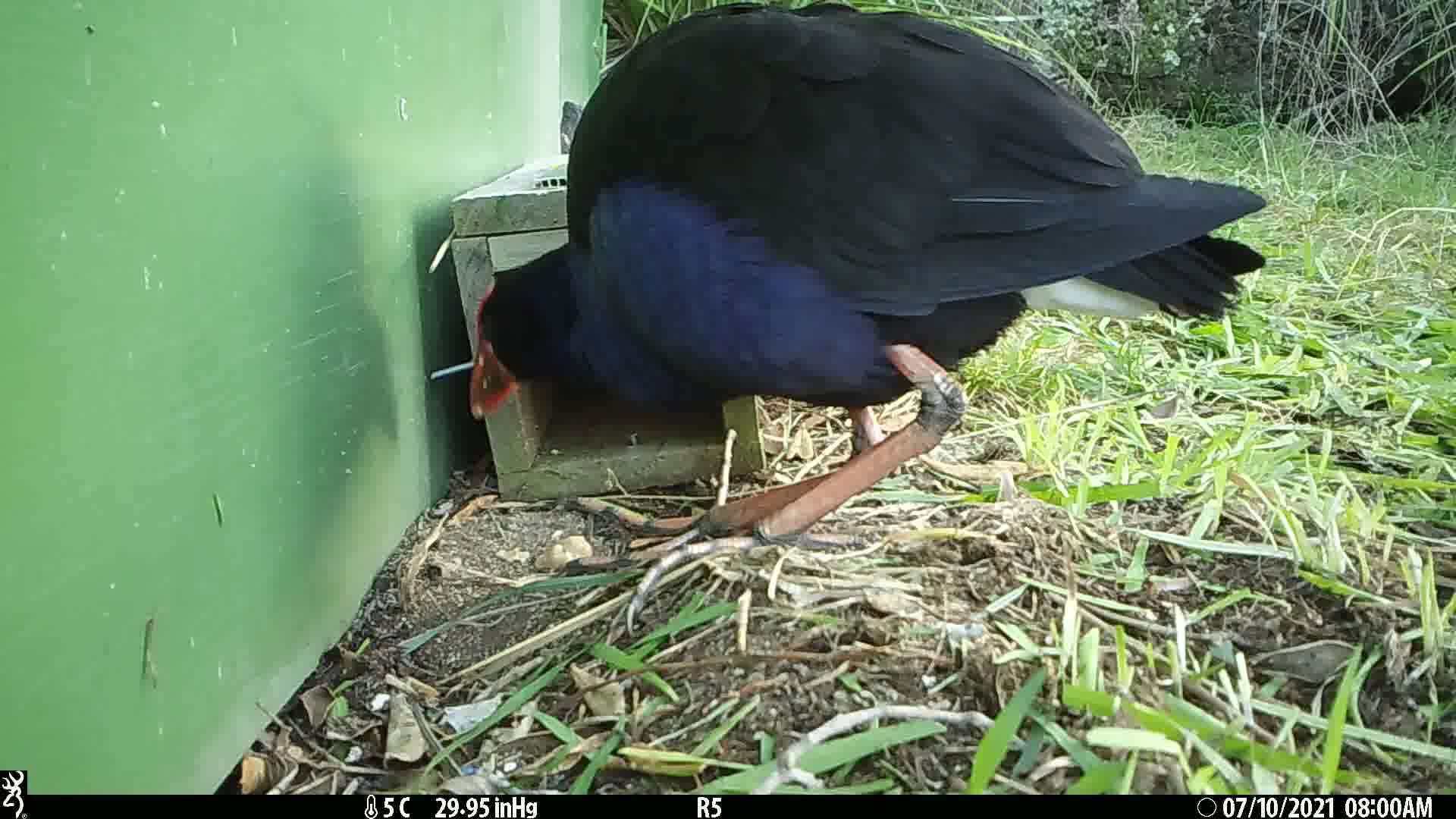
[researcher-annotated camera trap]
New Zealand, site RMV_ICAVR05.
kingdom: Animalia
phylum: Chordata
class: Aves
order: Gruiformes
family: Rallidae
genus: Porphyrio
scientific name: Porphyrio melanotus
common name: australasian swamphen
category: pukeko